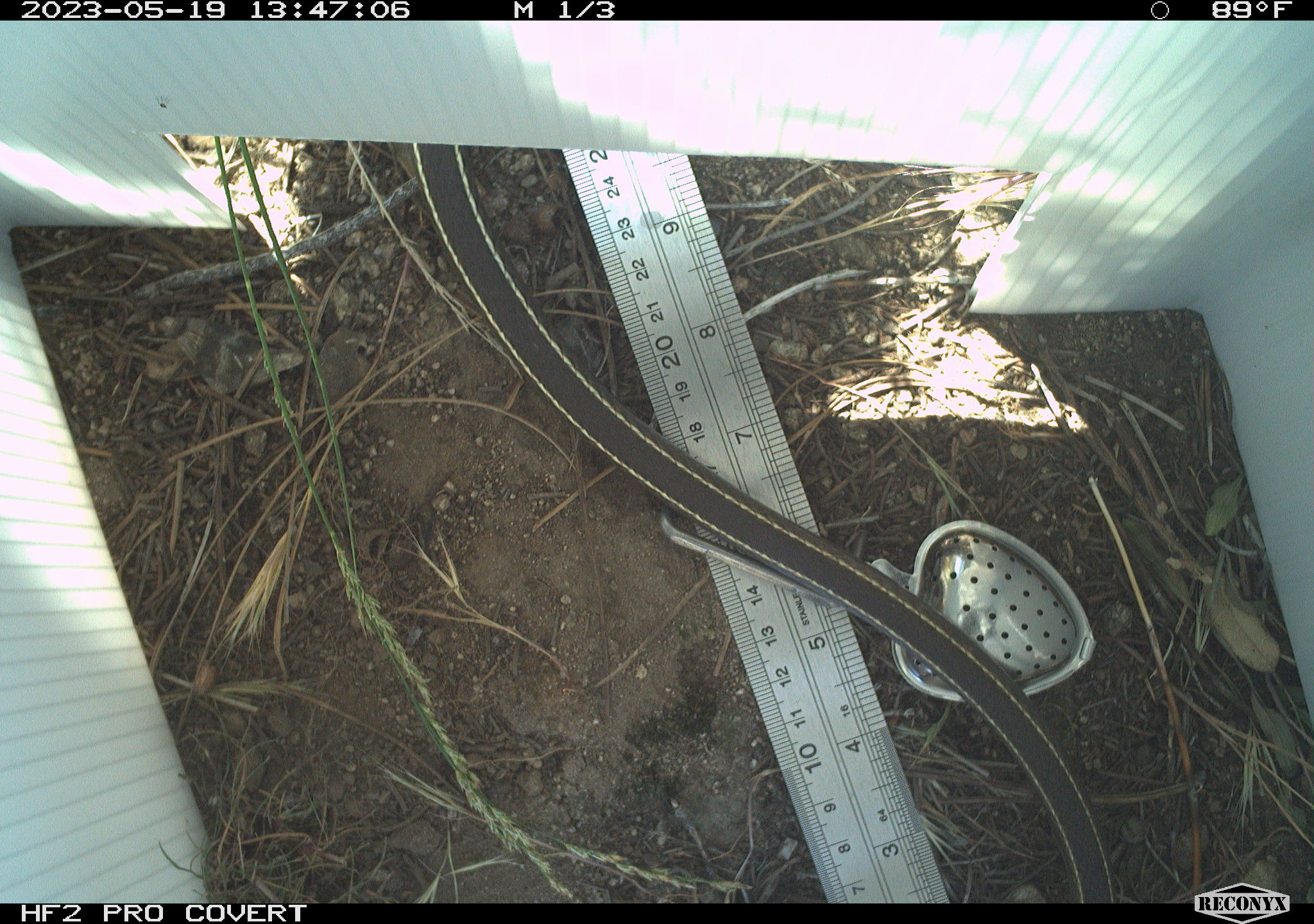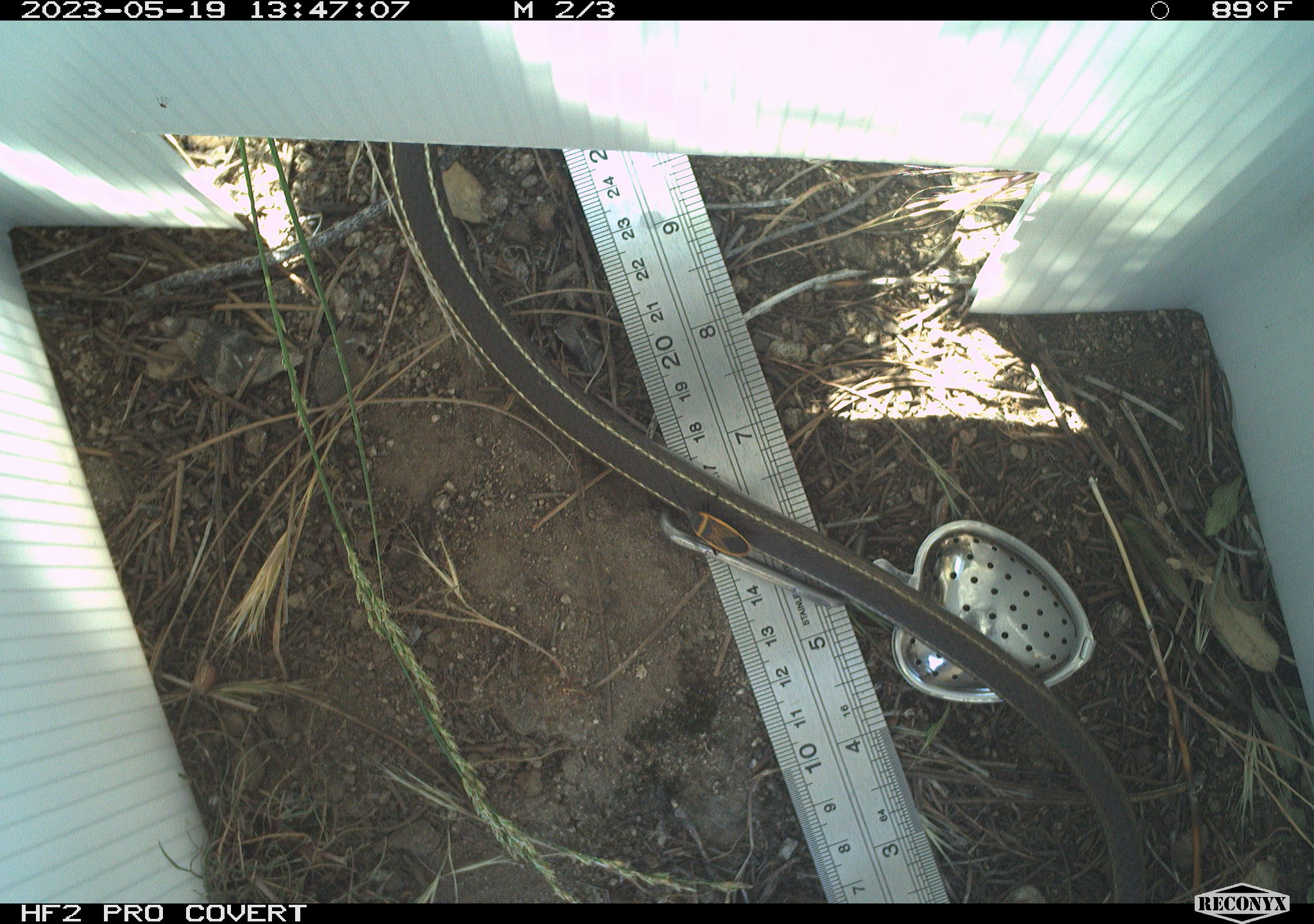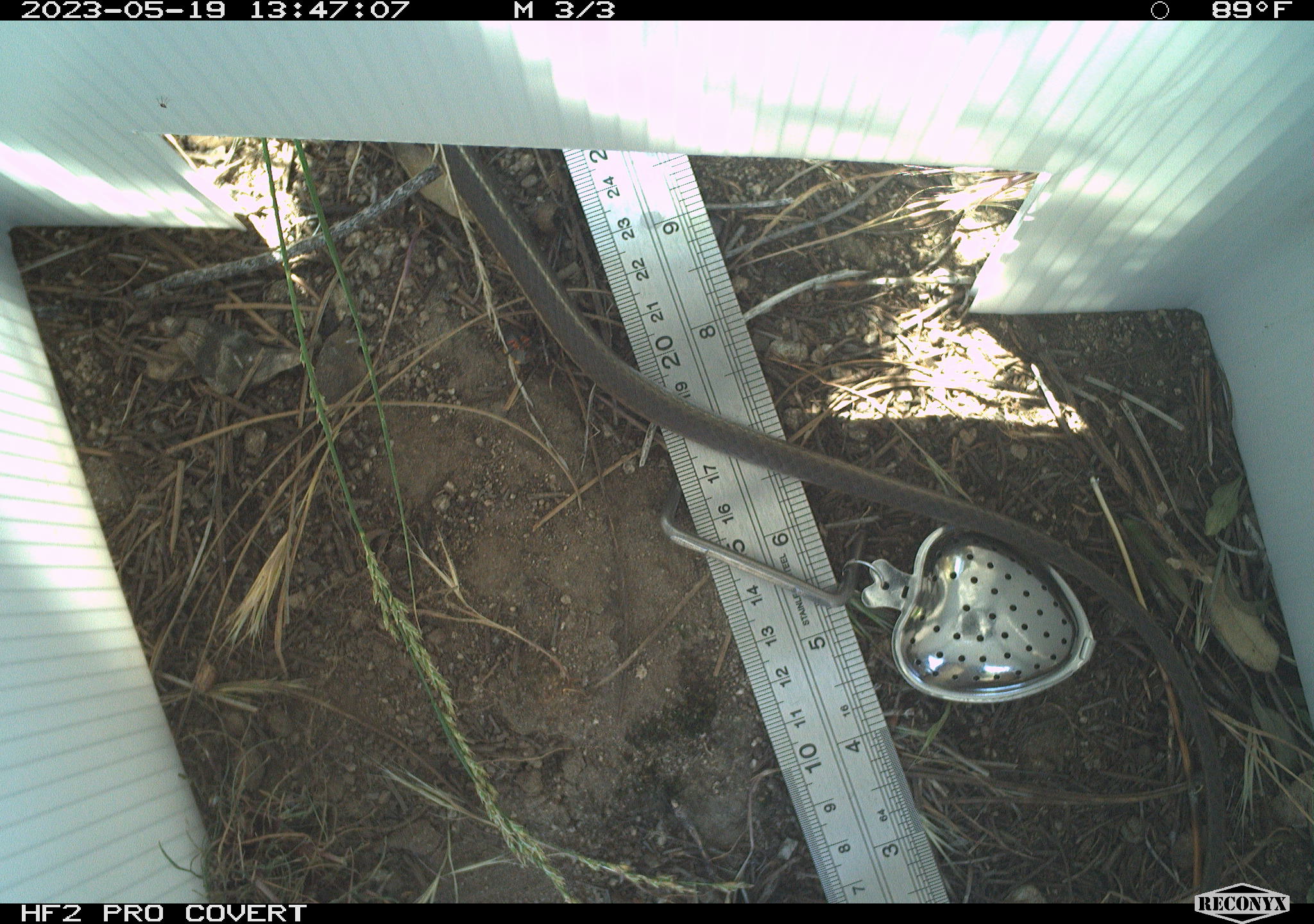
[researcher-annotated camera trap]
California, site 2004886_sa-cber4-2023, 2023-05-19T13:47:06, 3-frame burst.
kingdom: Animalia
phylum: Chordata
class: Reptilia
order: Squamata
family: Colubridae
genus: Coluber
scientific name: Coluber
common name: north american racers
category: coluber species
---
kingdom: Animalia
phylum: Arthropoda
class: Insecta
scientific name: Insecta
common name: insect